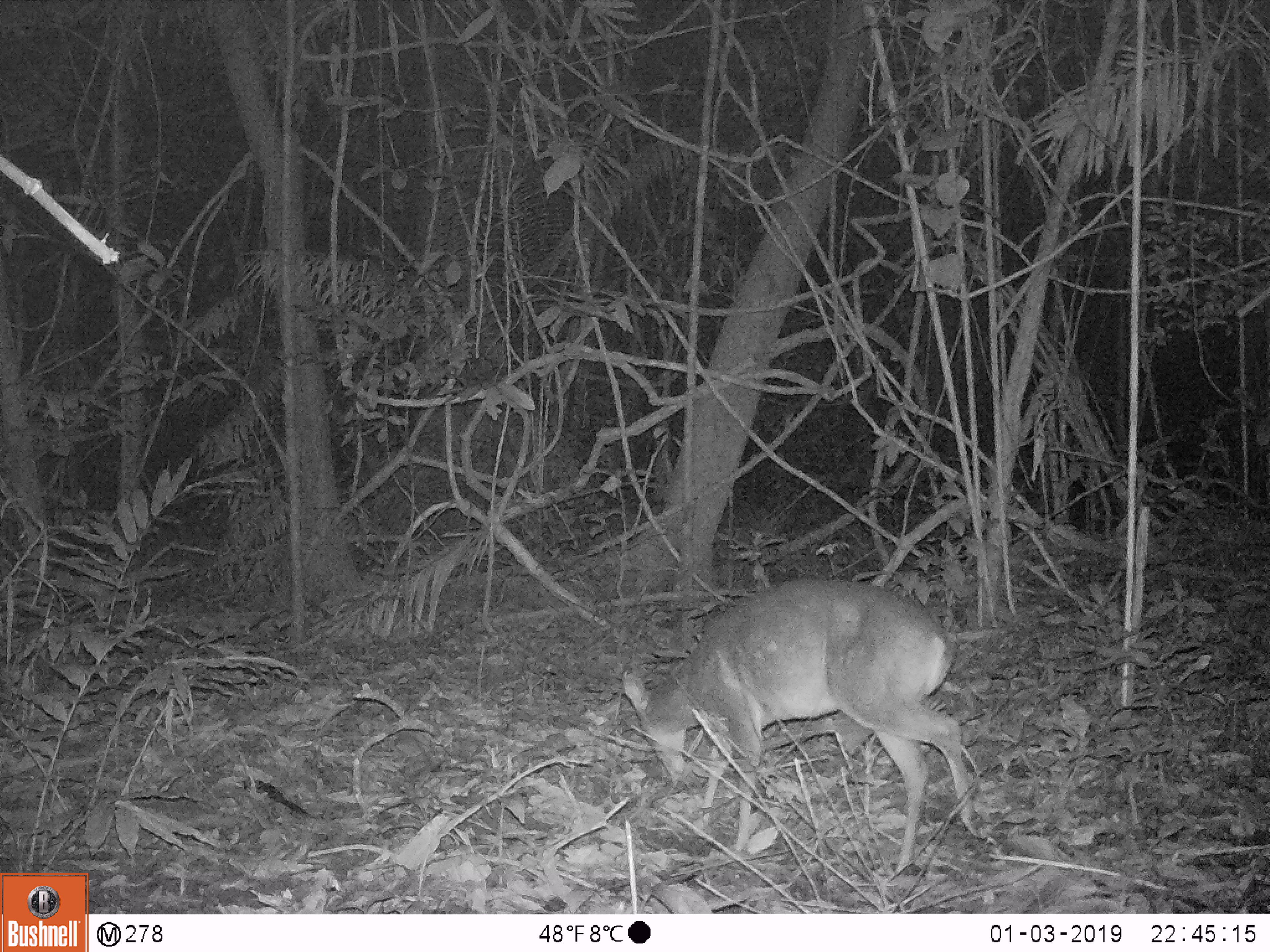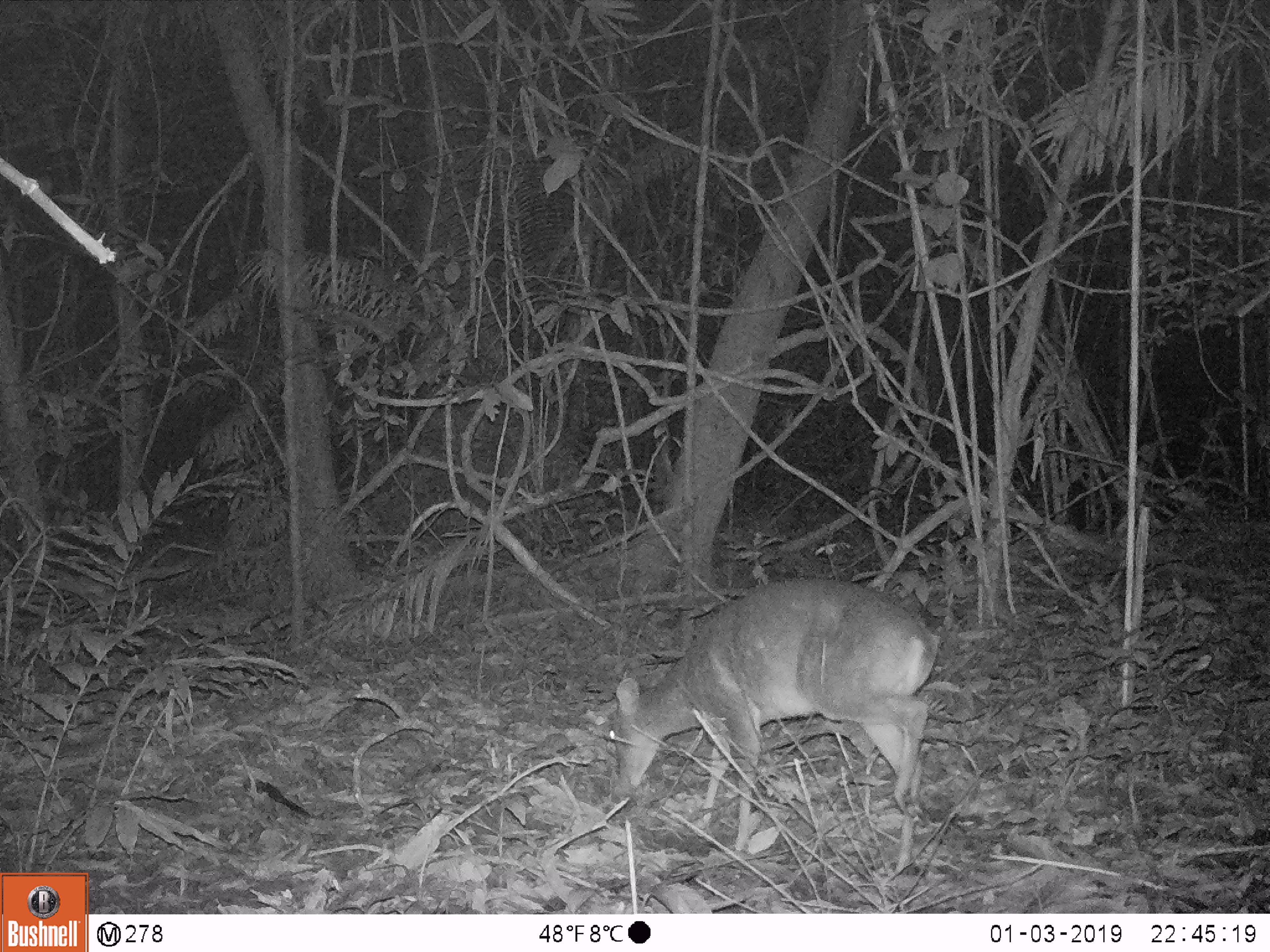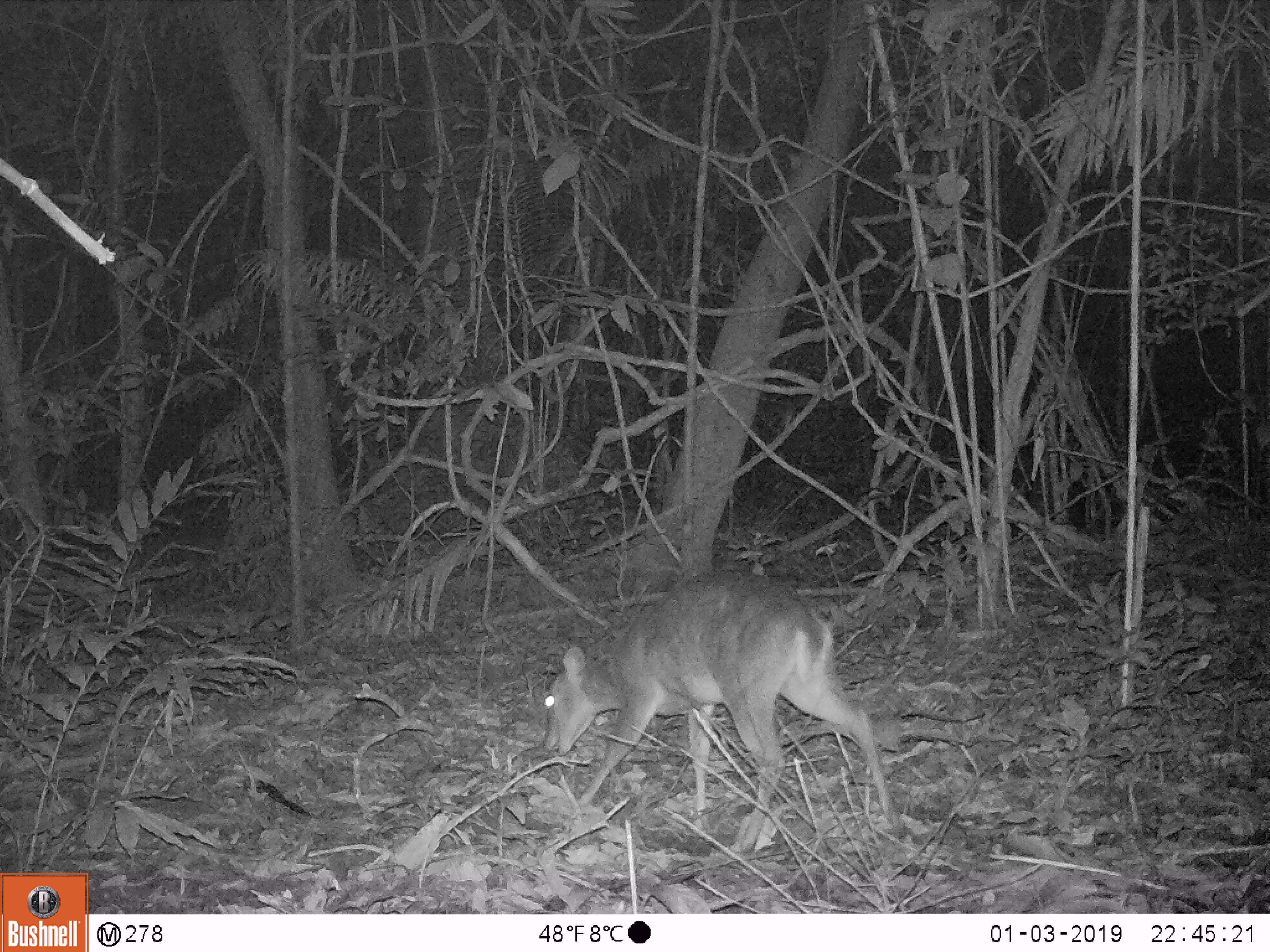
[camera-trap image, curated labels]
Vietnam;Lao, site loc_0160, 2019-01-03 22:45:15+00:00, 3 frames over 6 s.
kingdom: Animalia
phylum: Chordata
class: Mammalia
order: Artiodactyla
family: Cervidae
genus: Muntiacus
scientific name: Muntiacus vuquangensis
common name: large-antlered muntjac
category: large antlered muntjac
Large antlered muntjac (large-antlered muntjac) (Muntiacus vuquangensis). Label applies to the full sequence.